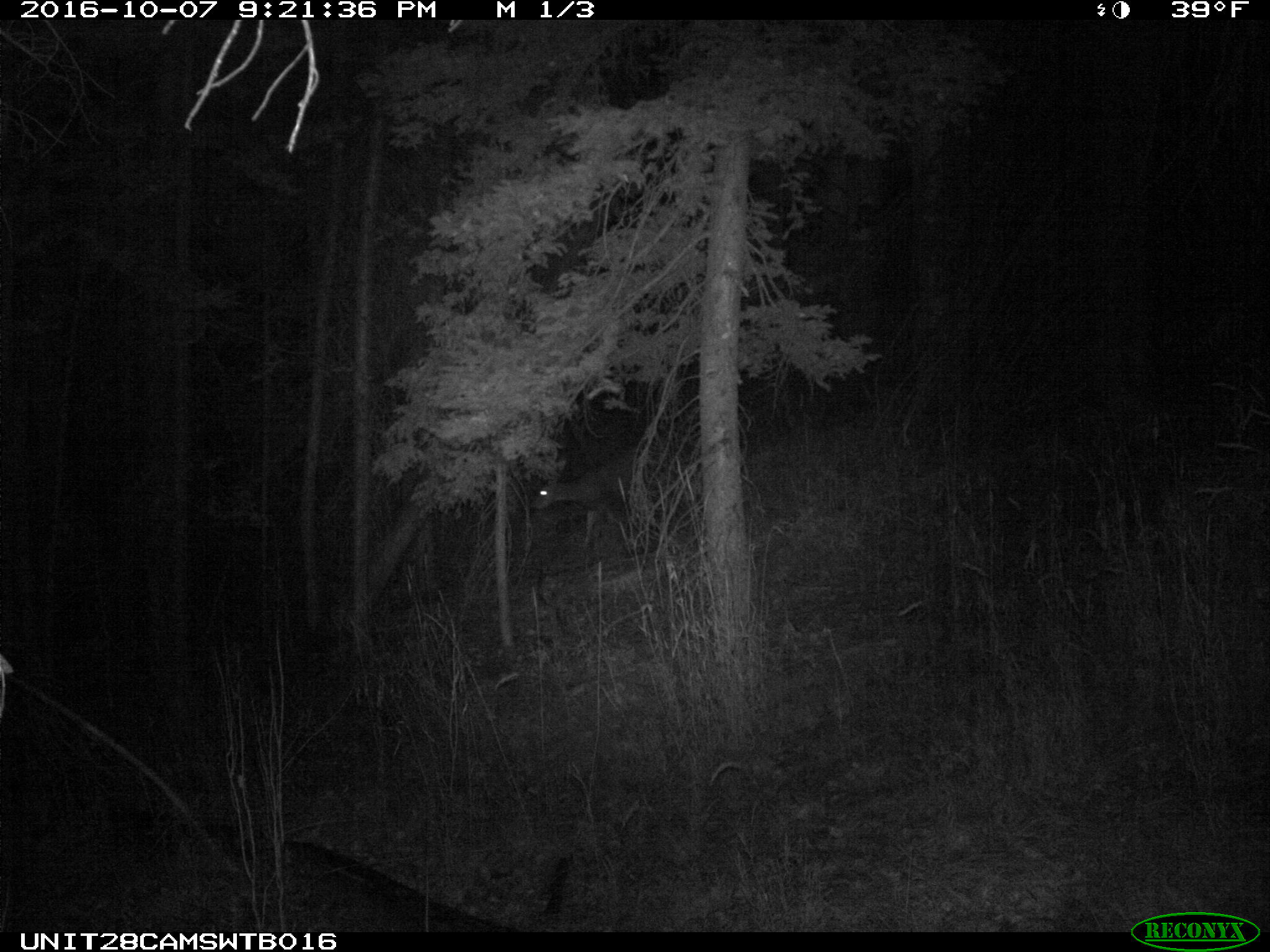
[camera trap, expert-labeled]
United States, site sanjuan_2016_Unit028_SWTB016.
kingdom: Animalia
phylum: Chordata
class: Mammalia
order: Artiodactyla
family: Cervidae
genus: Odocoileus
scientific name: Odocoileus hemionus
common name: mule deer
Odocoileus hemionus (mule deer).